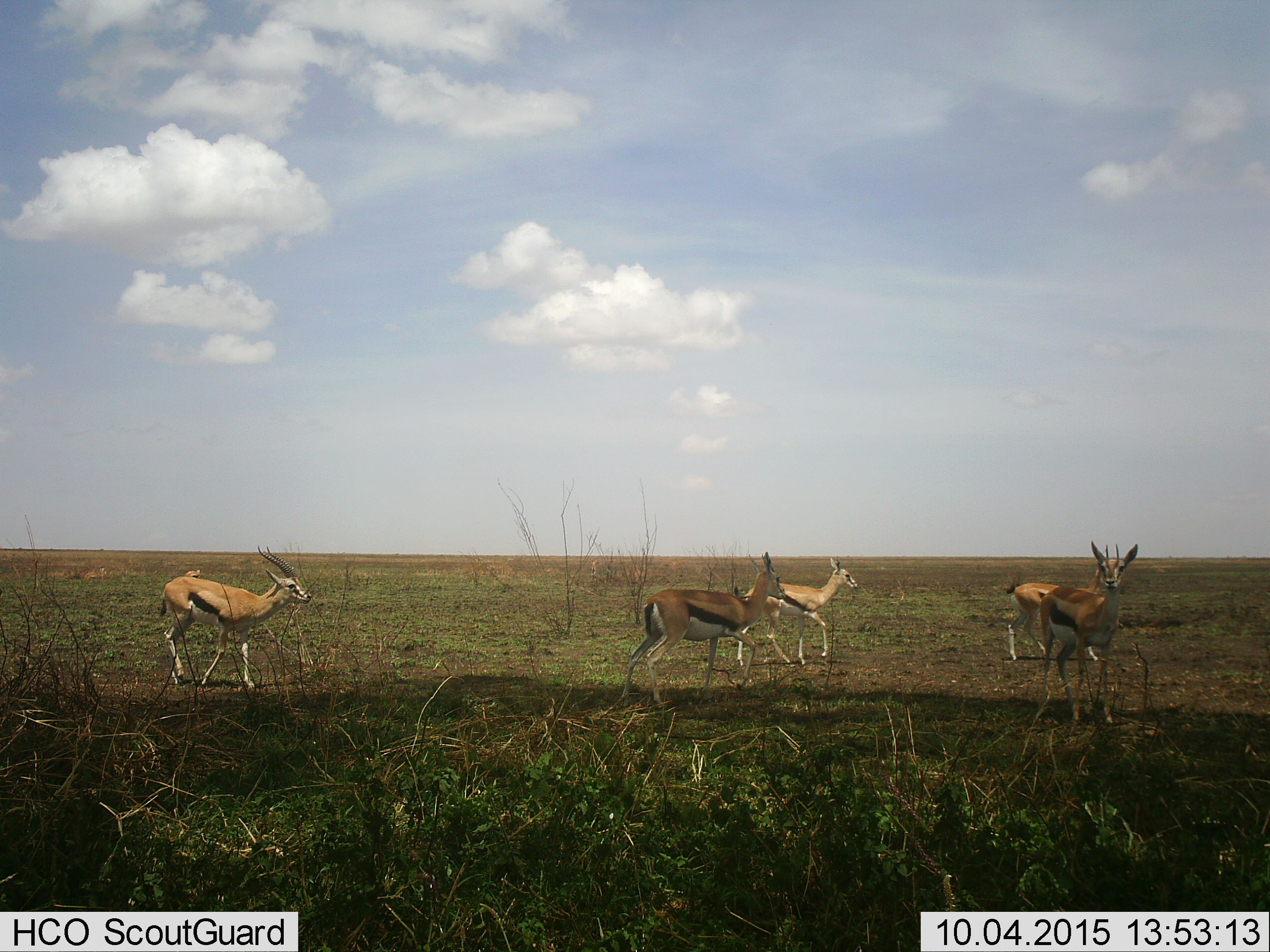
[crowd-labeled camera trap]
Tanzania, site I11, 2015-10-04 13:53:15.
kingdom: Animalia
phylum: Chordata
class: Mammalia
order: Artiodactyla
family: Bovidae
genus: Eudorcas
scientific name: Eudorcas thomsonii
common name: thomson's gazelle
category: gazellethomsons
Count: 6.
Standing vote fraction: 78%.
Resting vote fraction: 0%.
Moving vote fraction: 78%.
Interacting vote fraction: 0%.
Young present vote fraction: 0%.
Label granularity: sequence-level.